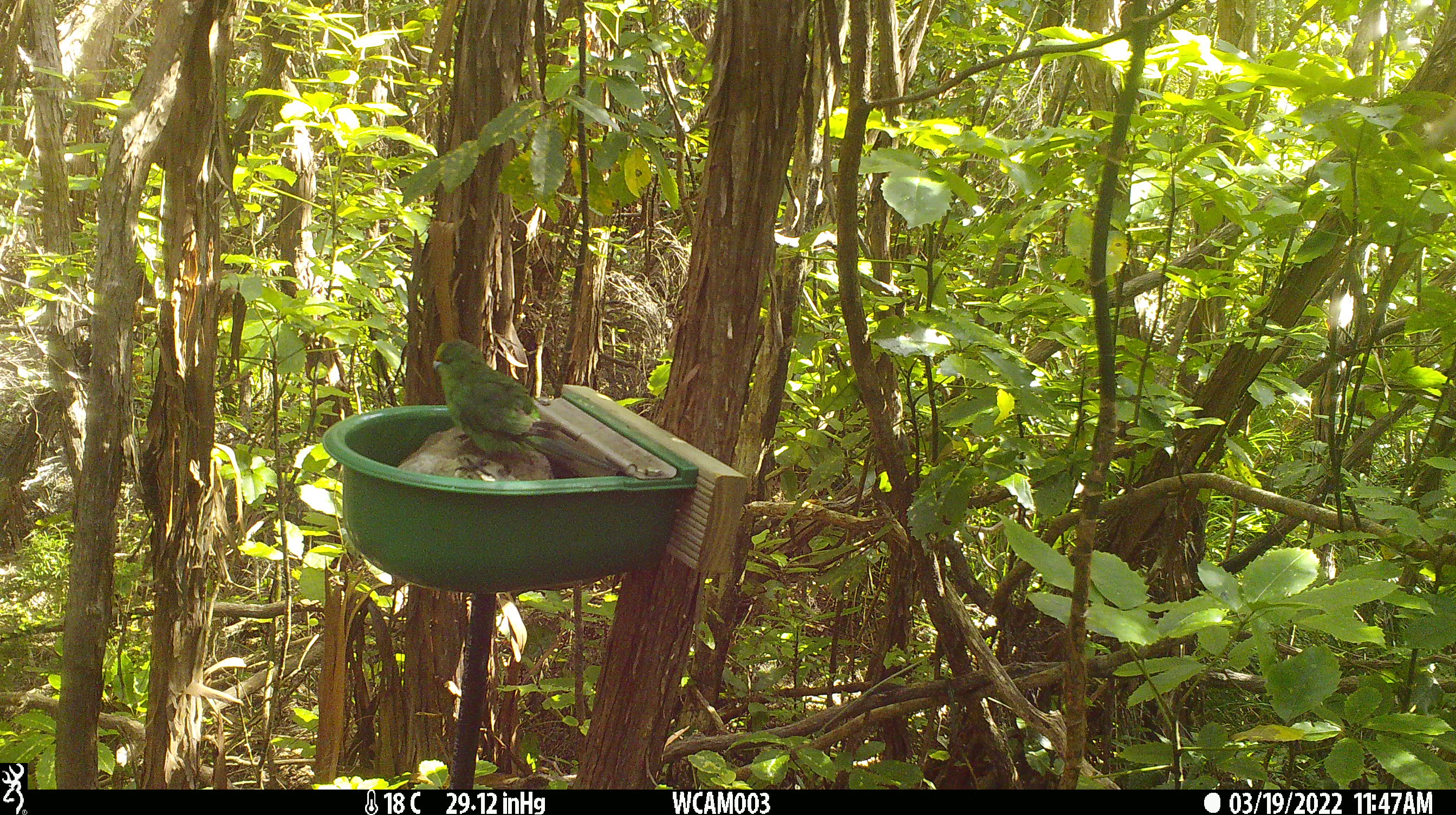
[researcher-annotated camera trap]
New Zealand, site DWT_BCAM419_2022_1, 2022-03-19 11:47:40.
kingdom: Animalia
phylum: Chordata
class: Aves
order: Psittaciformes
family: Psittaculidae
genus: Cyanoramphus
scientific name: Cyanoramphus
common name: parakeet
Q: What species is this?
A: Parakeet (Cyanoramphus).